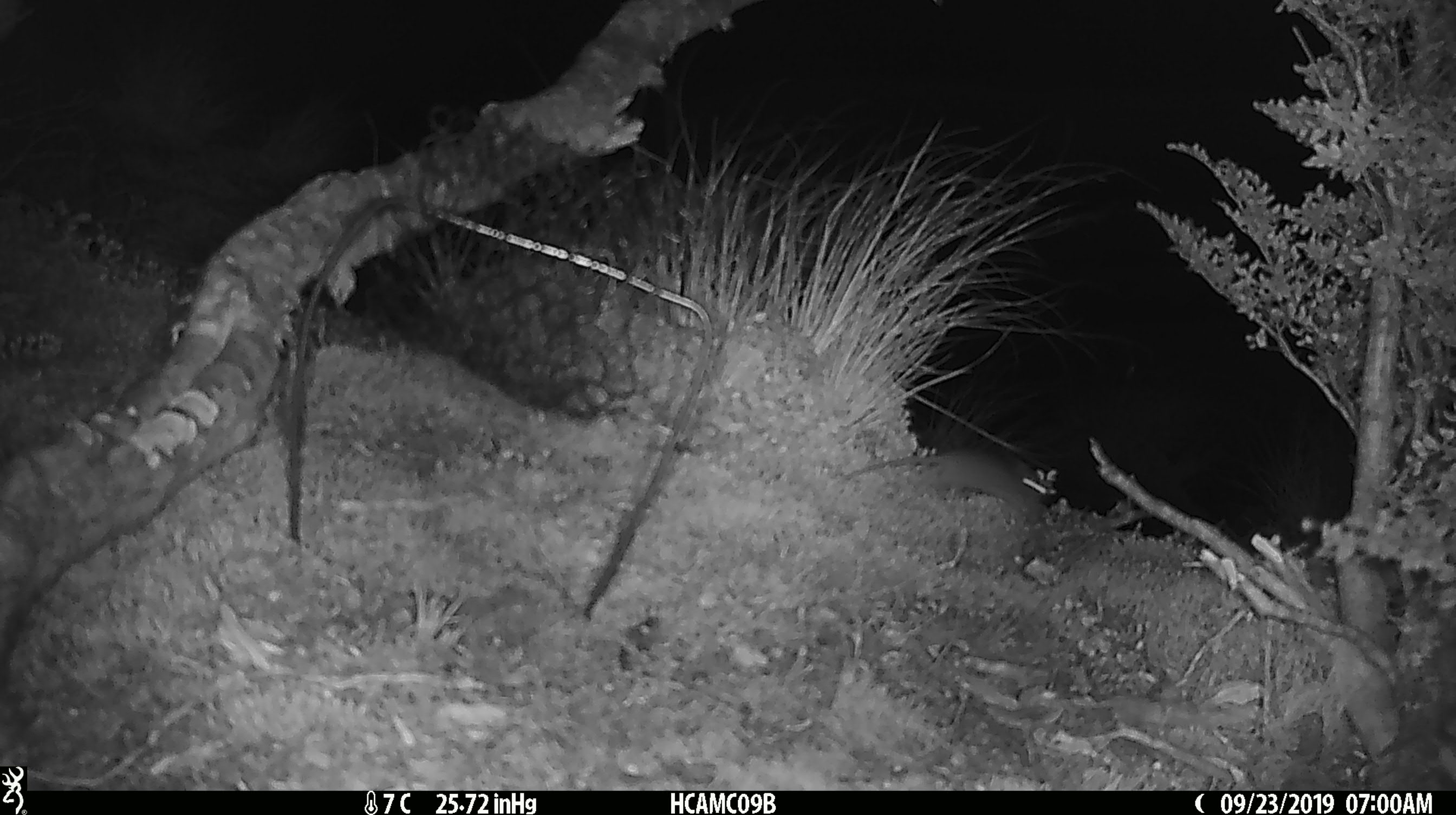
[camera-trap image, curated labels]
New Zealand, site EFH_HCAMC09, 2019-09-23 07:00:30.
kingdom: Animalia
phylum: Chordata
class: Mammalia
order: Rodentia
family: Muridae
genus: Mus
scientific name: Mus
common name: mouse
Mouse (Mus).